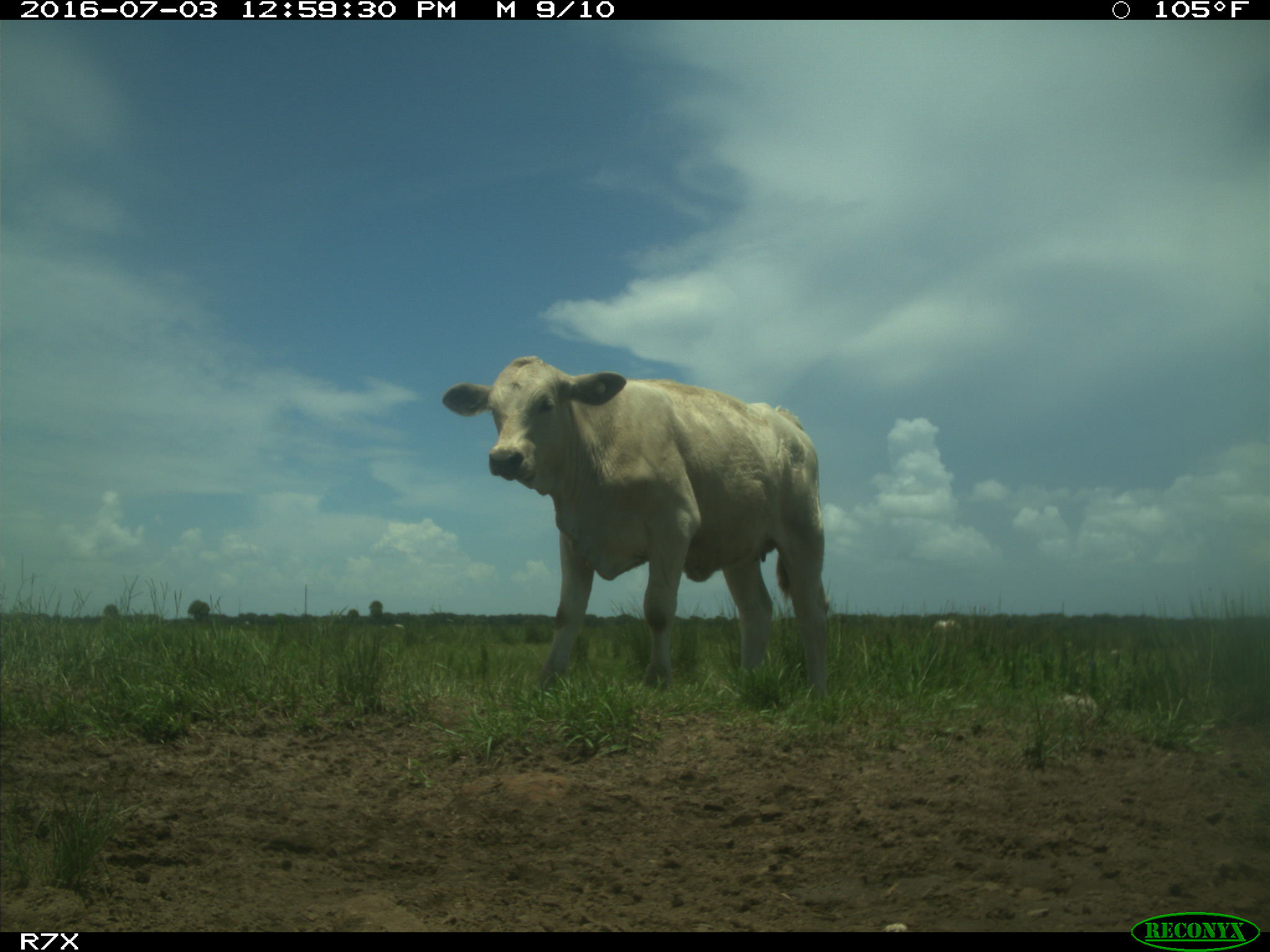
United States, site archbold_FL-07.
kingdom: Animalia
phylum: Chordata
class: Mammalia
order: Artiodactyla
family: Bovidae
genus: Bos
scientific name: Bos taurus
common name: domestic cow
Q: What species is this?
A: Bos taurus (domestic cow).